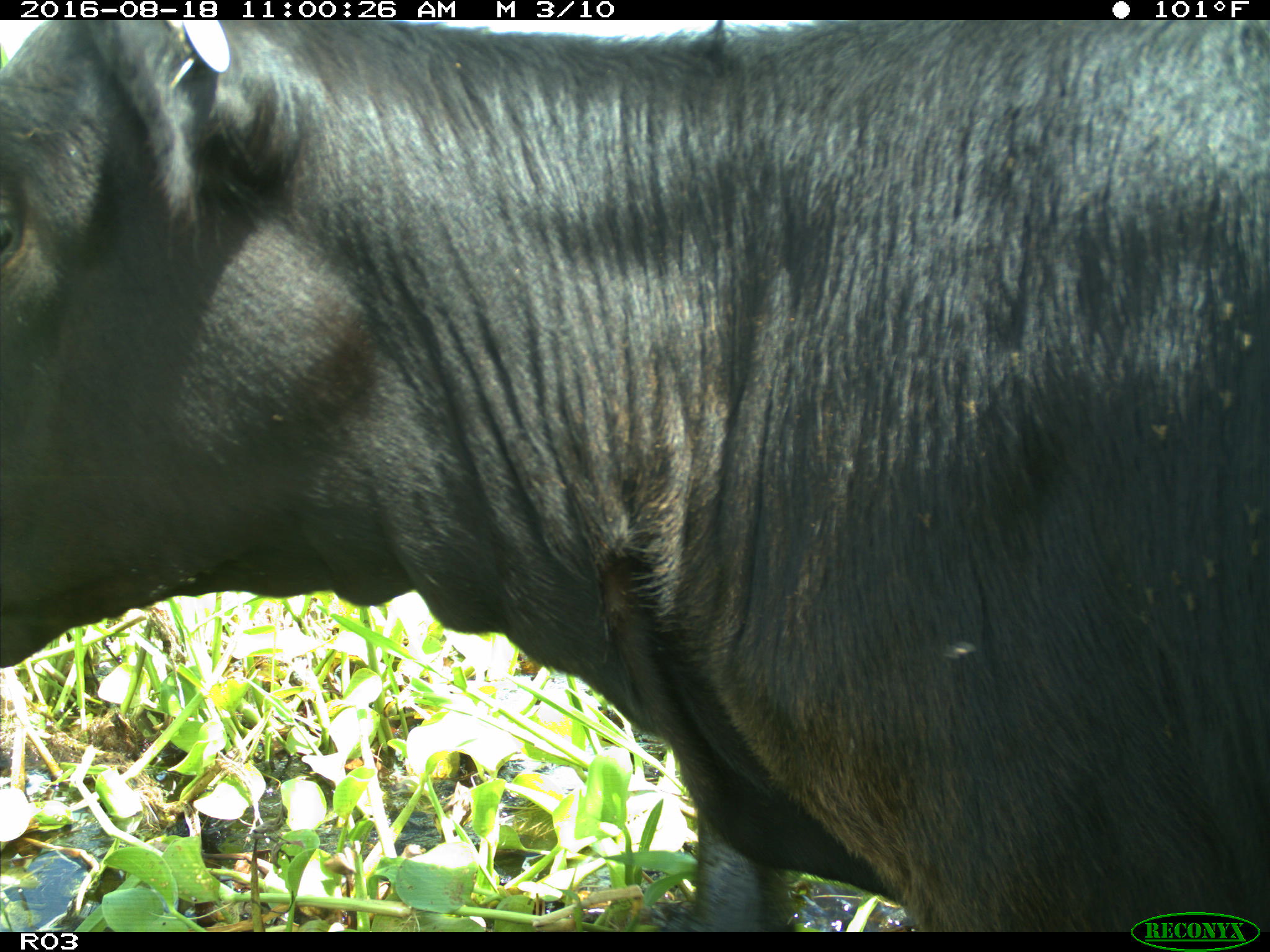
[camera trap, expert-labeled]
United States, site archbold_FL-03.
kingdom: Animalia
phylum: Chordata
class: Mammalia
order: Artiodactyla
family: Bovidae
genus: Bos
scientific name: Bos taurus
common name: domestic cow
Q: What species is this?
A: Bos taurus (domestic cow).